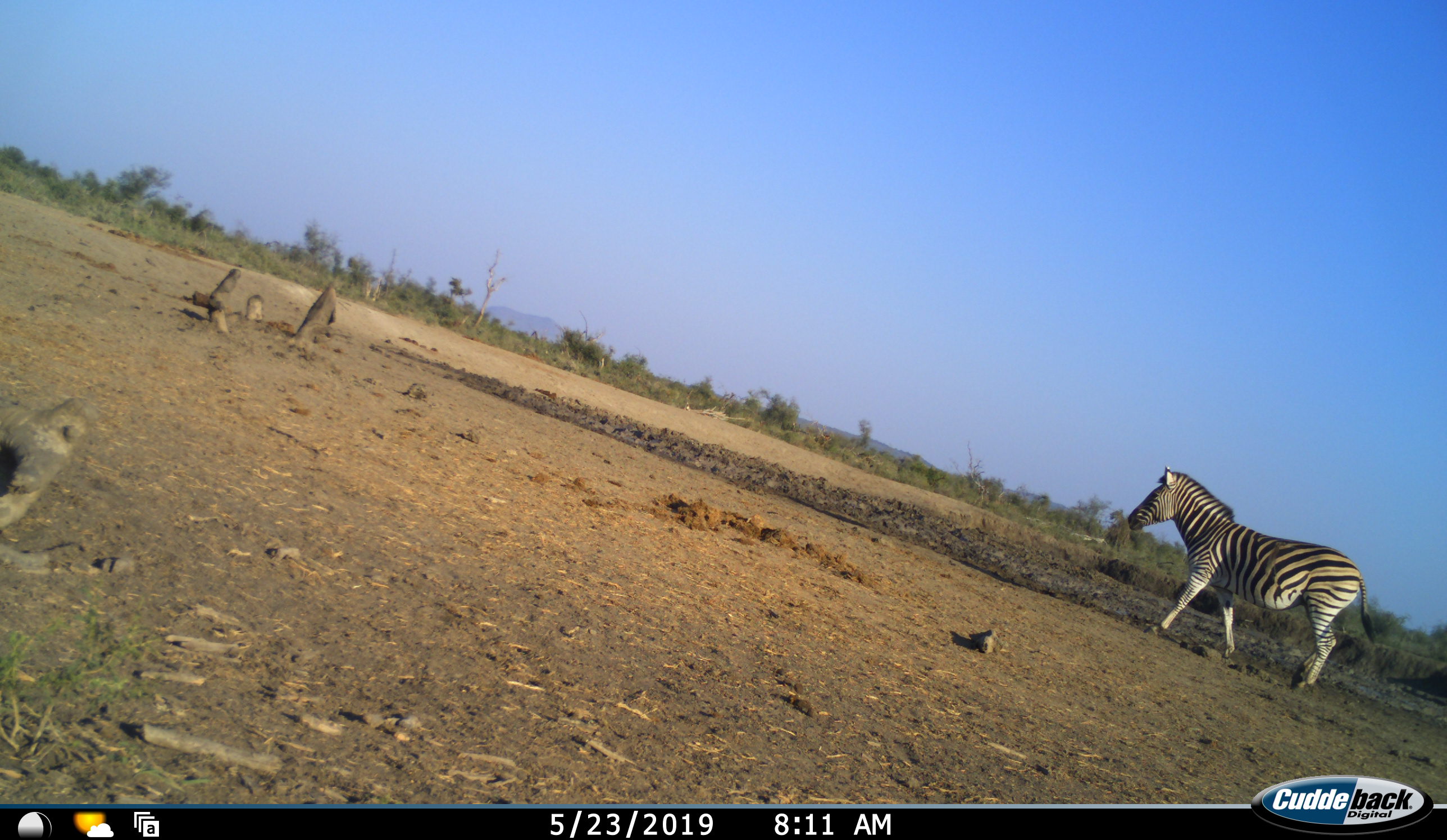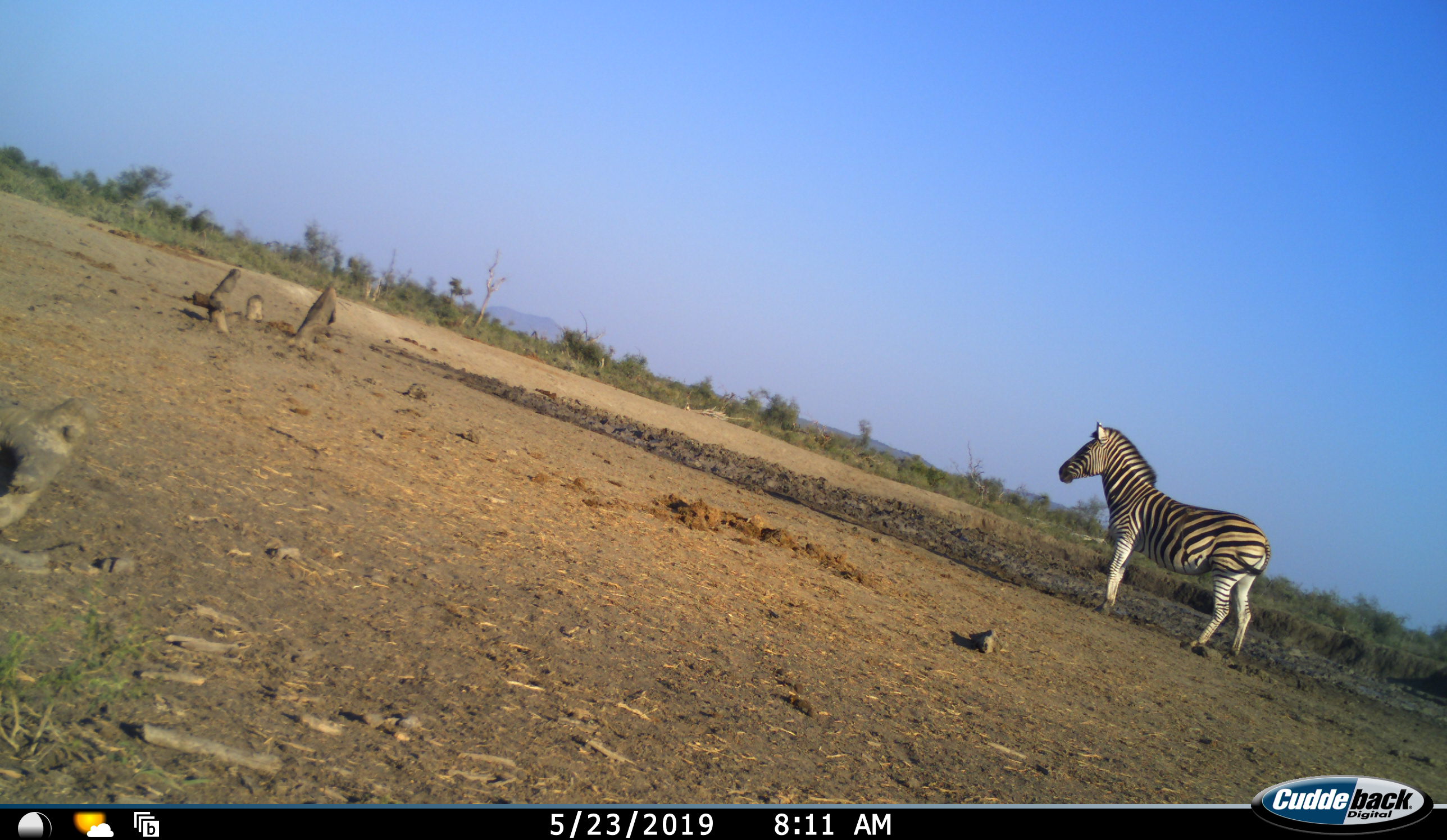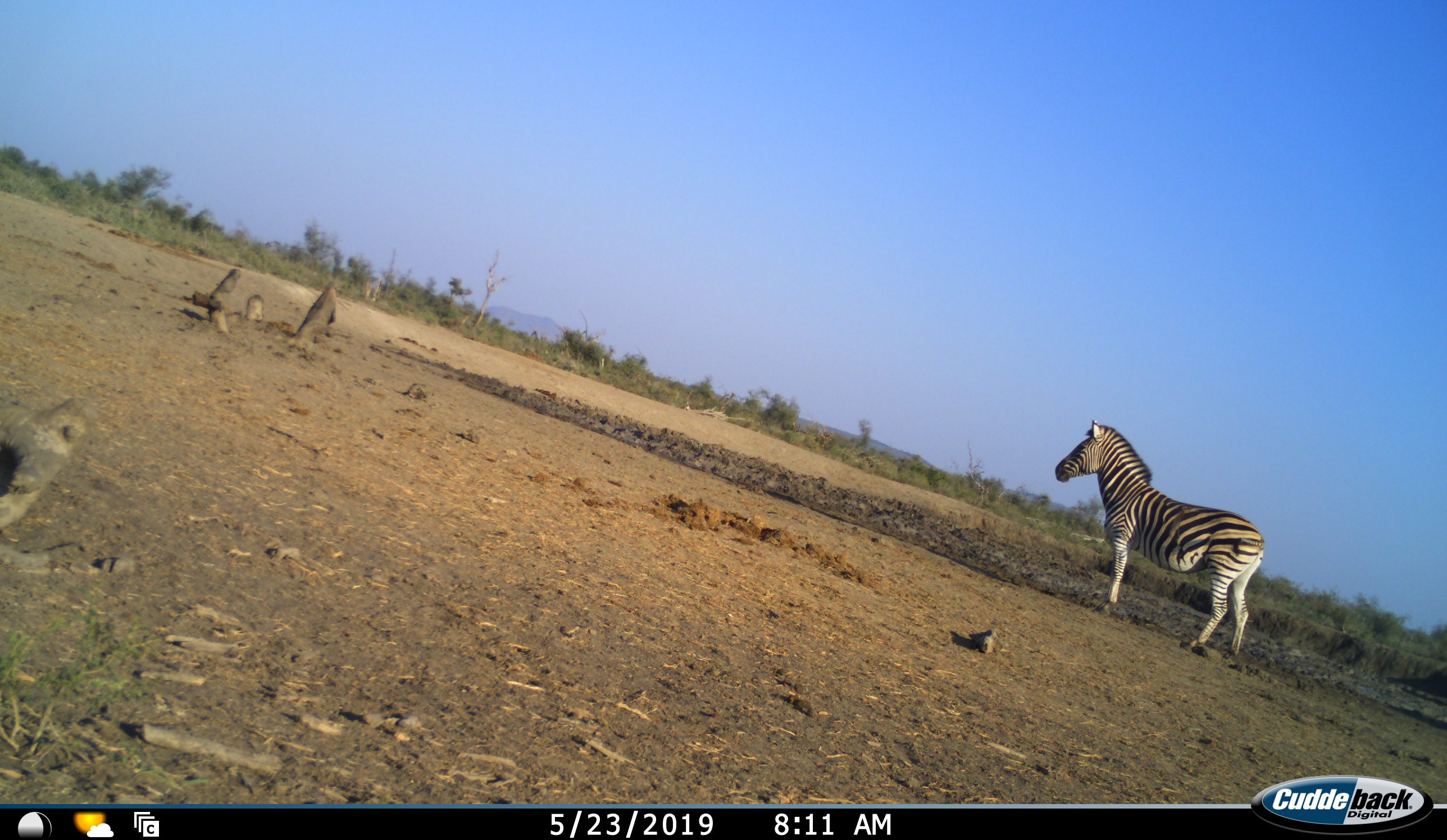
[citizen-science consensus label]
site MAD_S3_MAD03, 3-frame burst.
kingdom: Animalia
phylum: Chordata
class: Mammalia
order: Perissodactyla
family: Equidae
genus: Equus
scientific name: Equus quagga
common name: plains zebra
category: zebraplains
Zebraplains (plains zebra) (Equus quagga), count 1. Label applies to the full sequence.